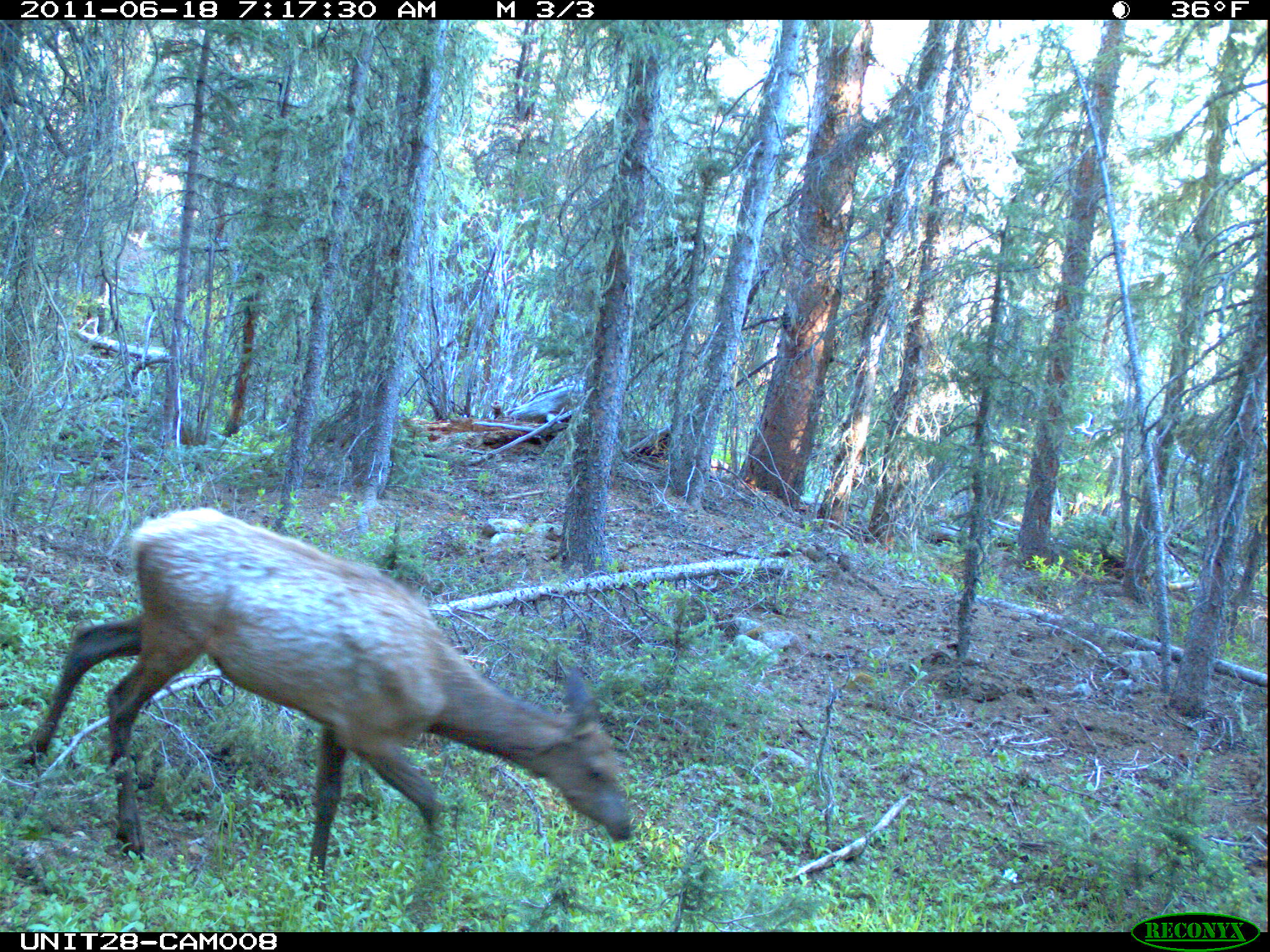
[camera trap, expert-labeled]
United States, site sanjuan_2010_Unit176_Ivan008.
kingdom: Animalia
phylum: Chordata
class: Mammalia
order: Artiodactyla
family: Cervidae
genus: Cervus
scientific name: Cervus elaphus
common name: red deer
Cervus elaphus (red deer).